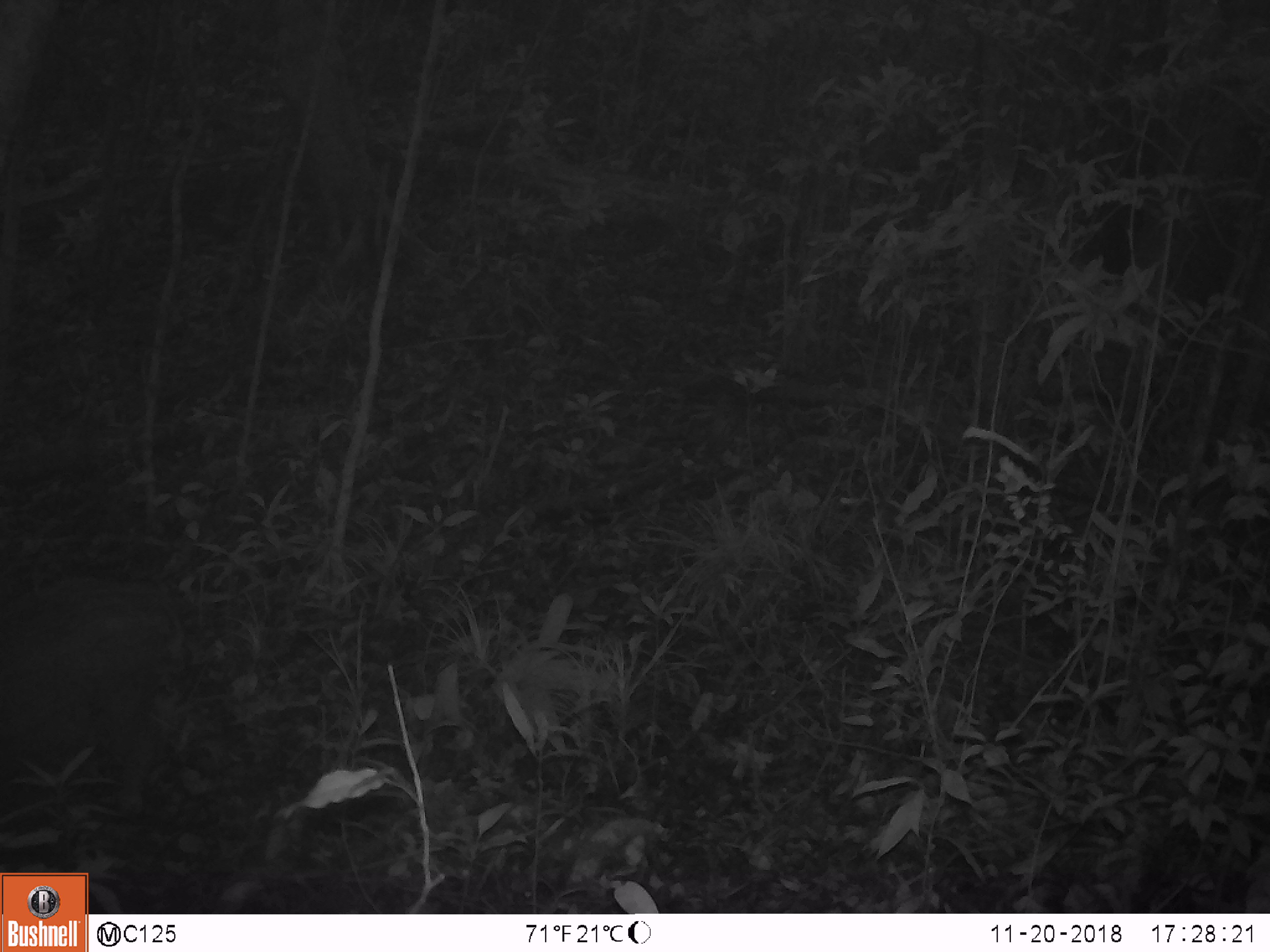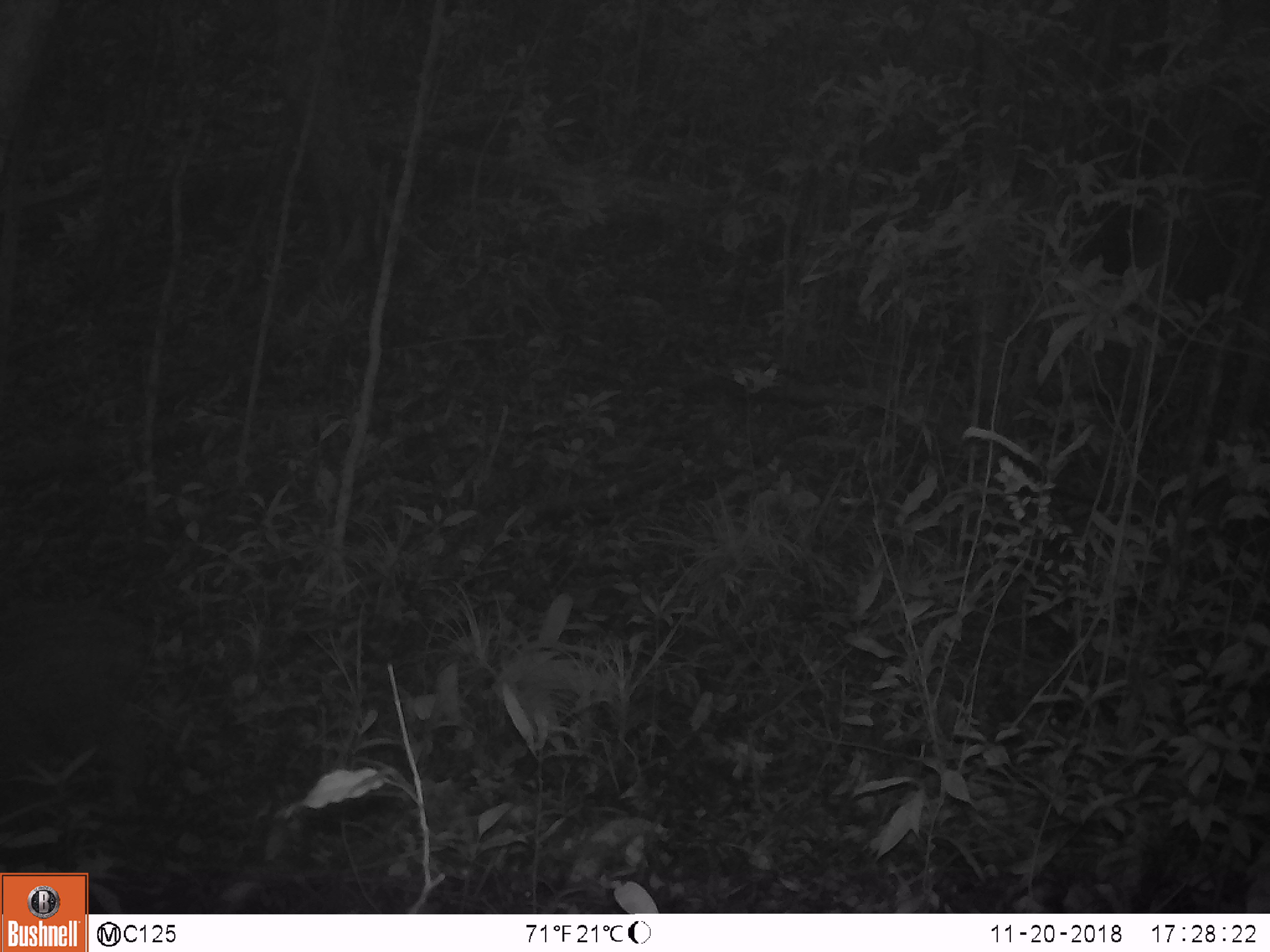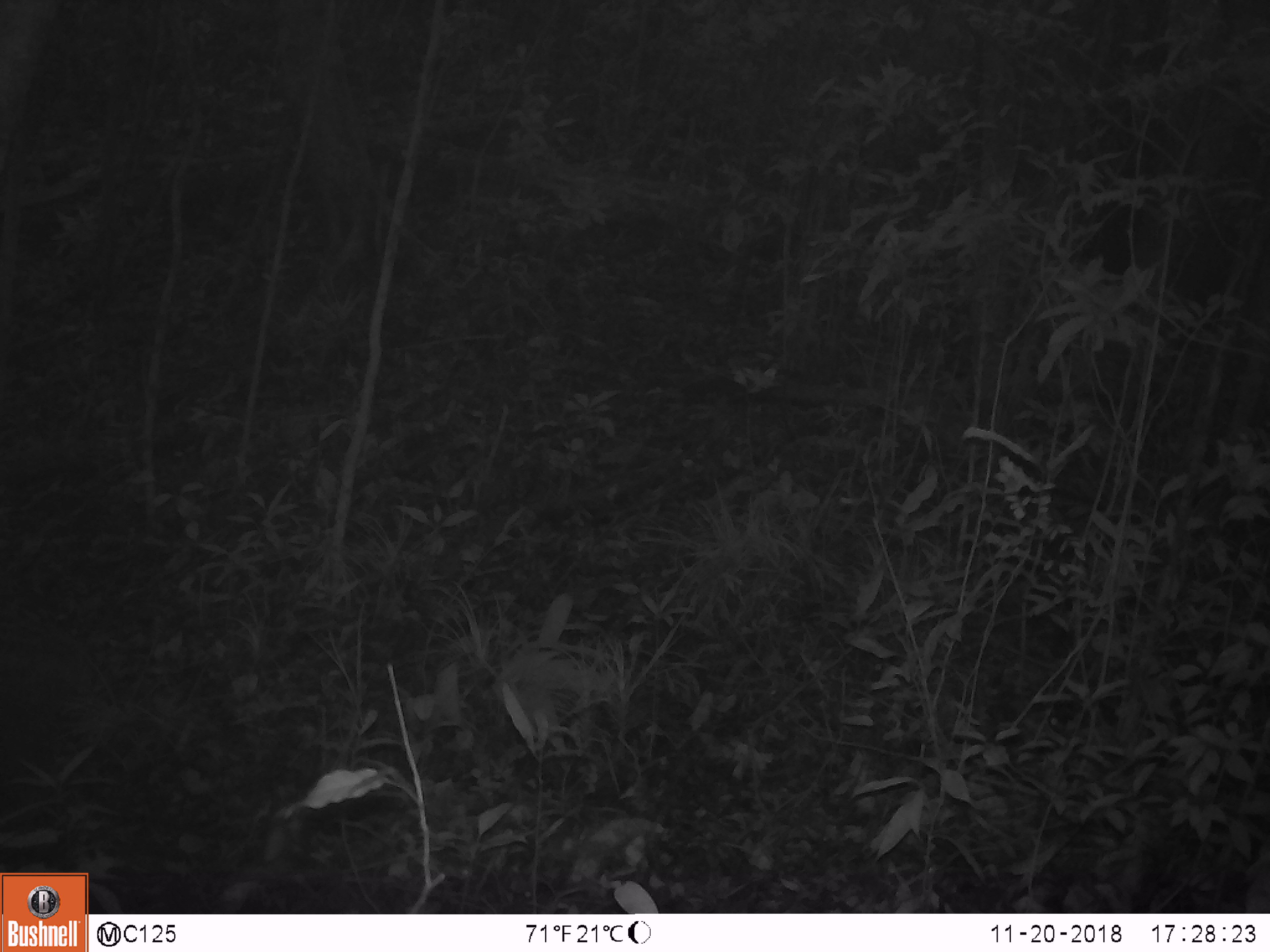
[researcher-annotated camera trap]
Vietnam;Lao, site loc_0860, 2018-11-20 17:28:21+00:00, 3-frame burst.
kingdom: Animalia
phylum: Chordata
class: Mammalia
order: Artiodactyla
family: Suidae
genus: Sus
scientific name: Sus scrofa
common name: eurasian wild pig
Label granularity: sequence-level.